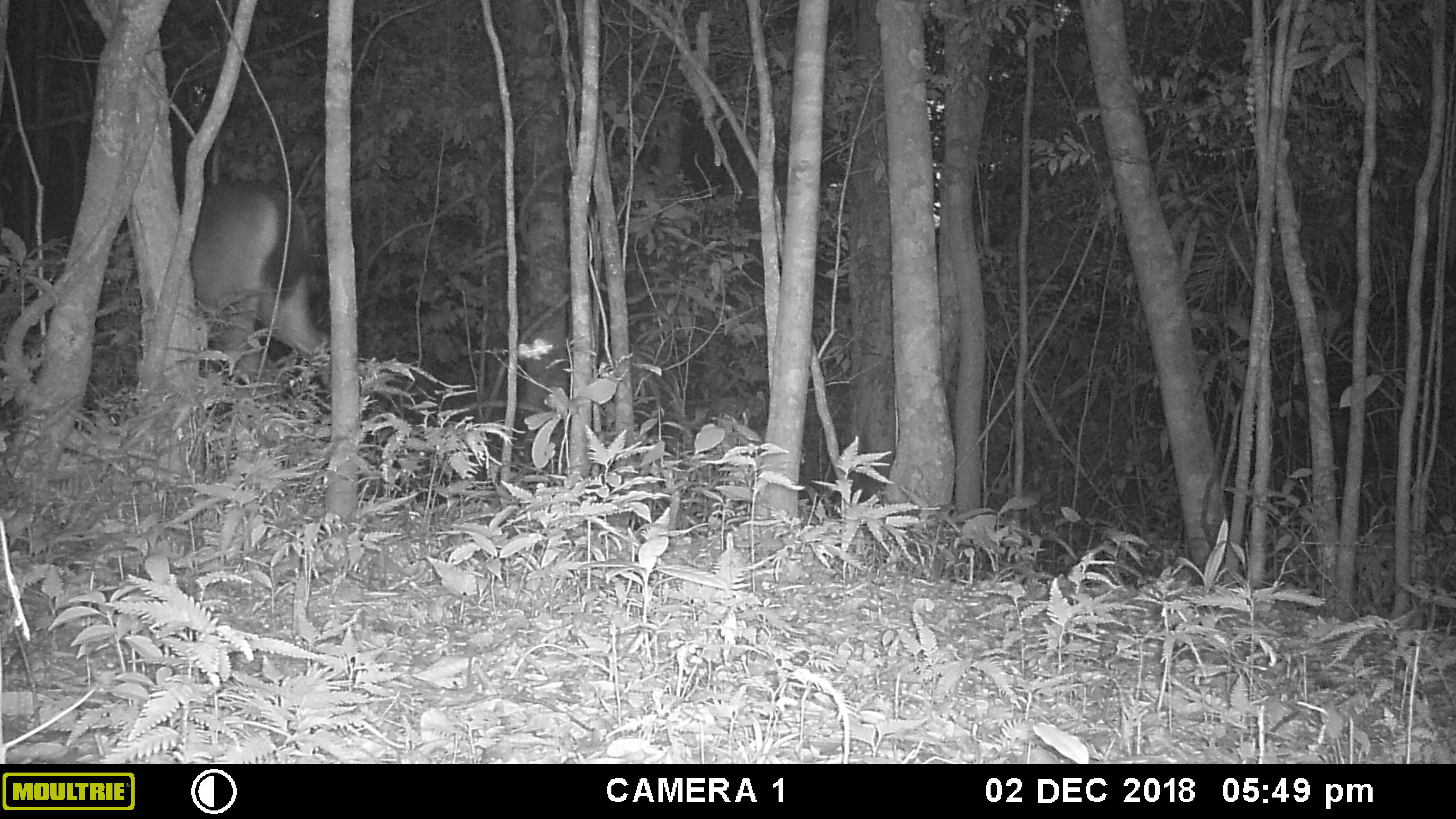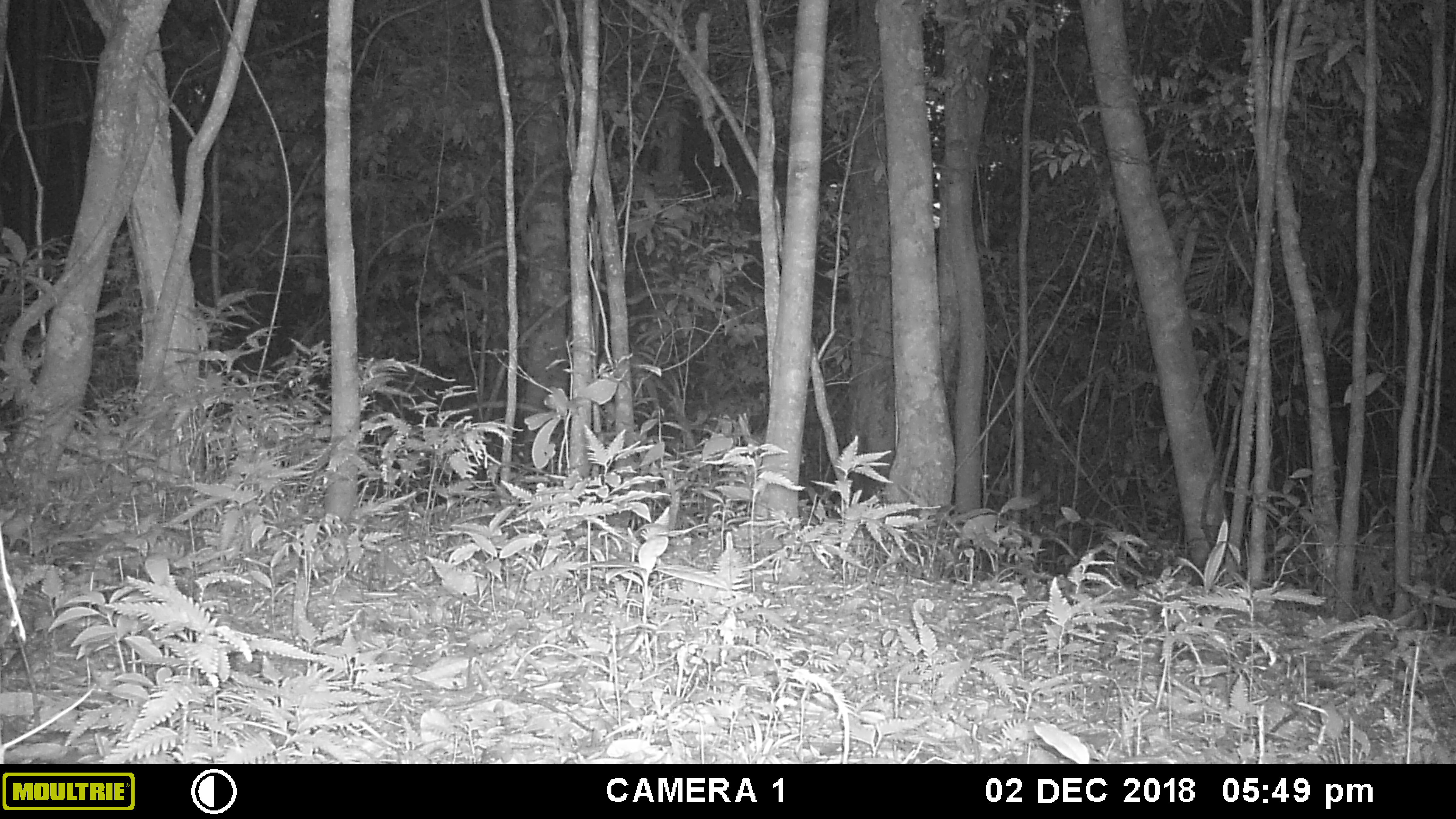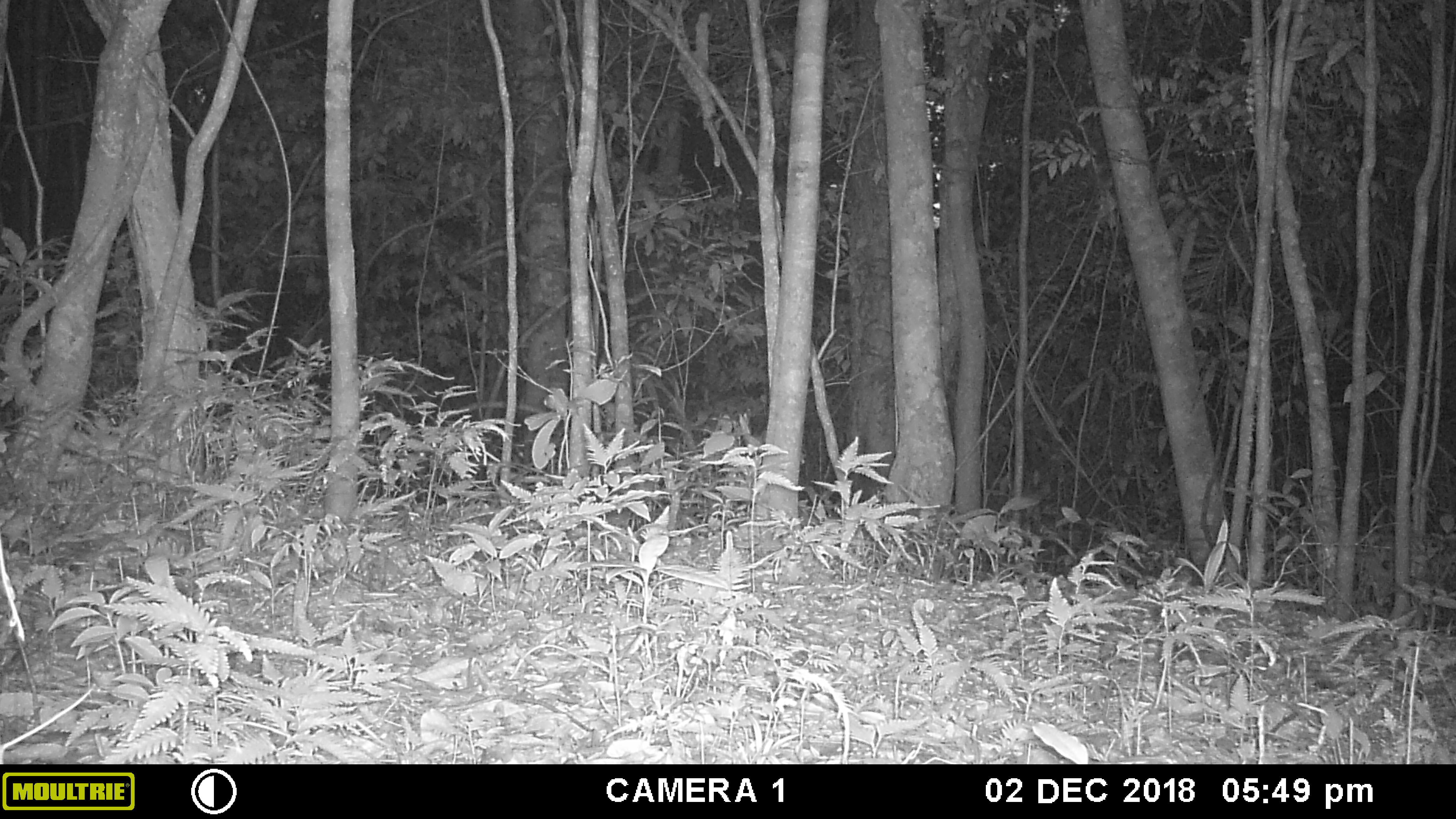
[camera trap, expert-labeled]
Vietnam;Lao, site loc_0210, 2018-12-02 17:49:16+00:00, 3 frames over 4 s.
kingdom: Animalia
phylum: Chordata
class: Mammalia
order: Artiodactyla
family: Cervidae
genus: Rusa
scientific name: Rusa unicolor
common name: sambar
Sambar (Rusa unicolor). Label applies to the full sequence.